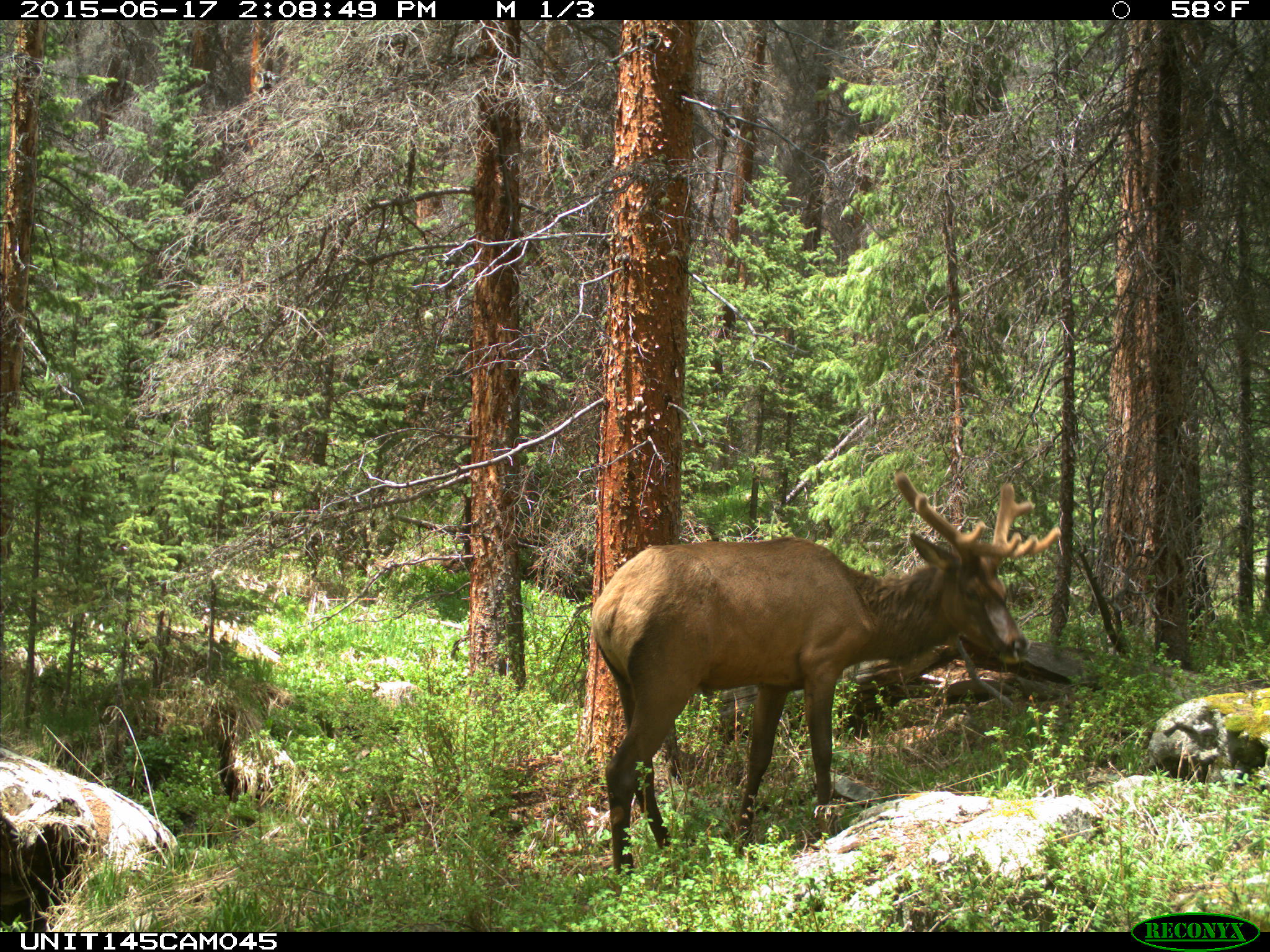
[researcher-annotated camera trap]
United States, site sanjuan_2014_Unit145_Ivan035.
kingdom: Animalia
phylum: Chordata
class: Mammalia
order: Artiodactyla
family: Cervidae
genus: Cervus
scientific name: Cervus elaphus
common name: red deer